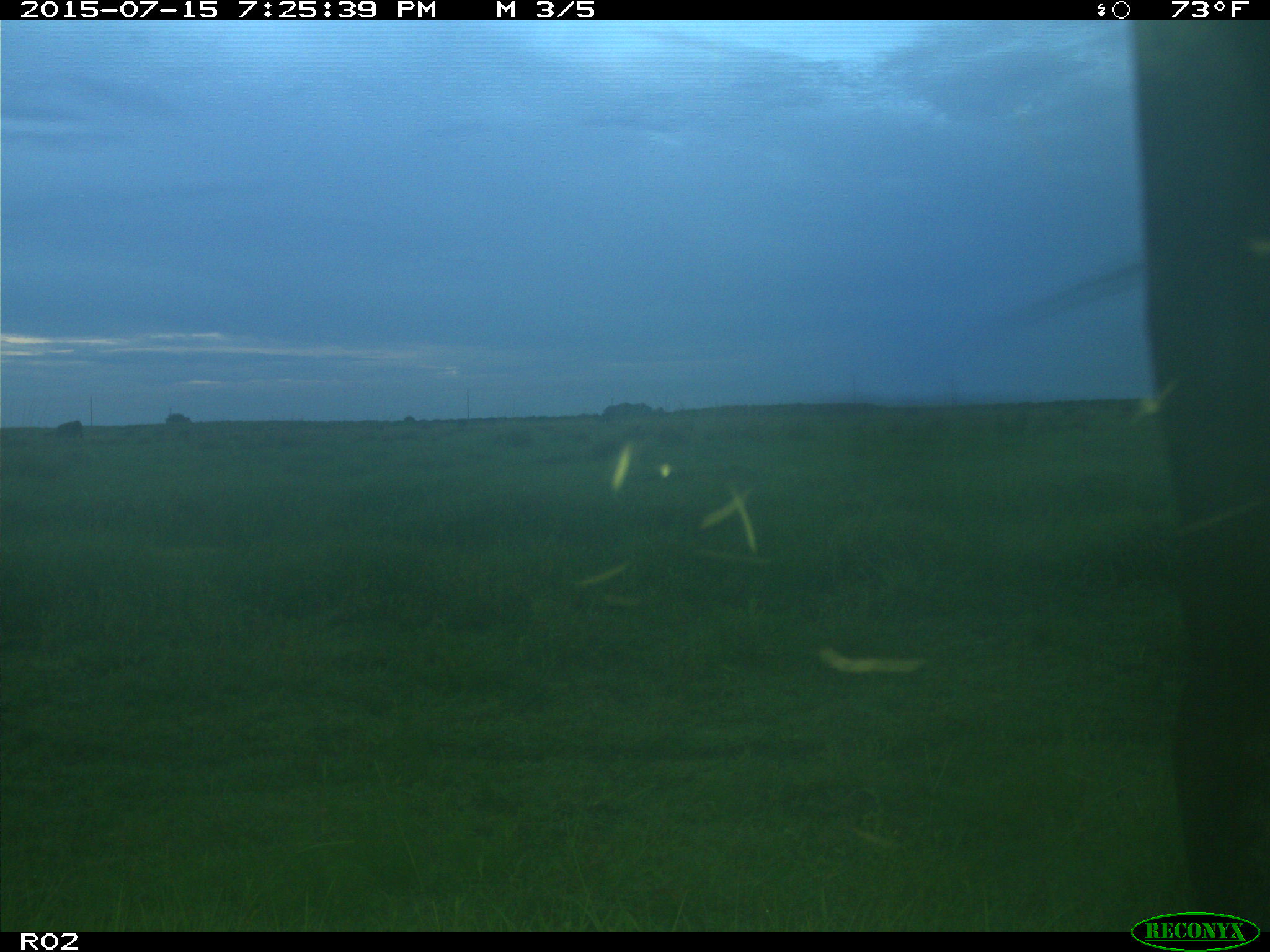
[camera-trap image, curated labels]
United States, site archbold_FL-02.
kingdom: Animalia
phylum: Chordata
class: Mammalia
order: Artiodactyla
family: Bovidae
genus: Bos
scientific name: Bos taurus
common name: domestic cow